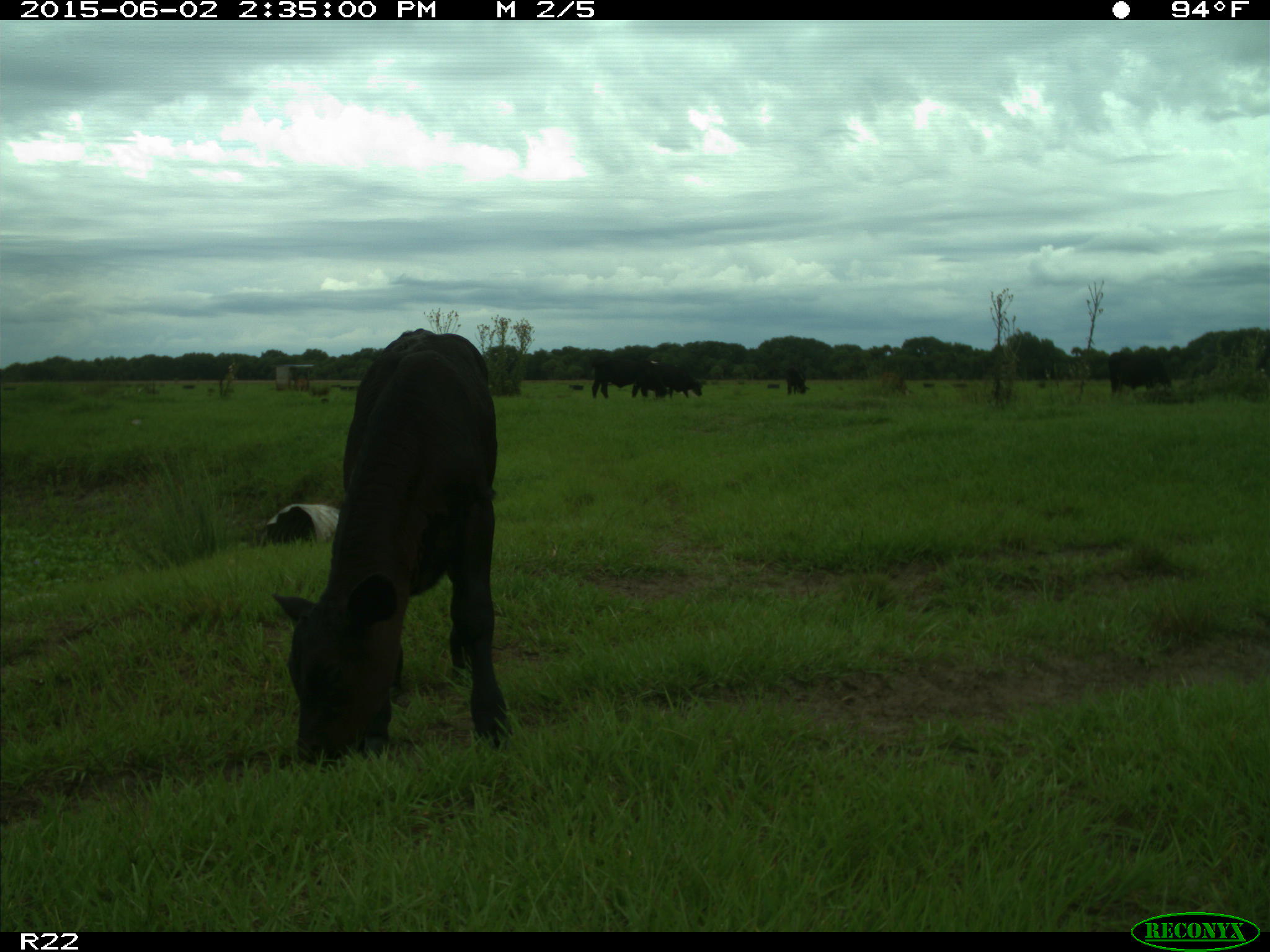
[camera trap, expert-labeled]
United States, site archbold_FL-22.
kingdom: Animalia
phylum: Chordata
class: Mammalia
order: Artiodactyla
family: Bovidae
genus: Bos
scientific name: Bos taurus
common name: domestic cow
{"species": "Bos taurus (domestic cow)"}